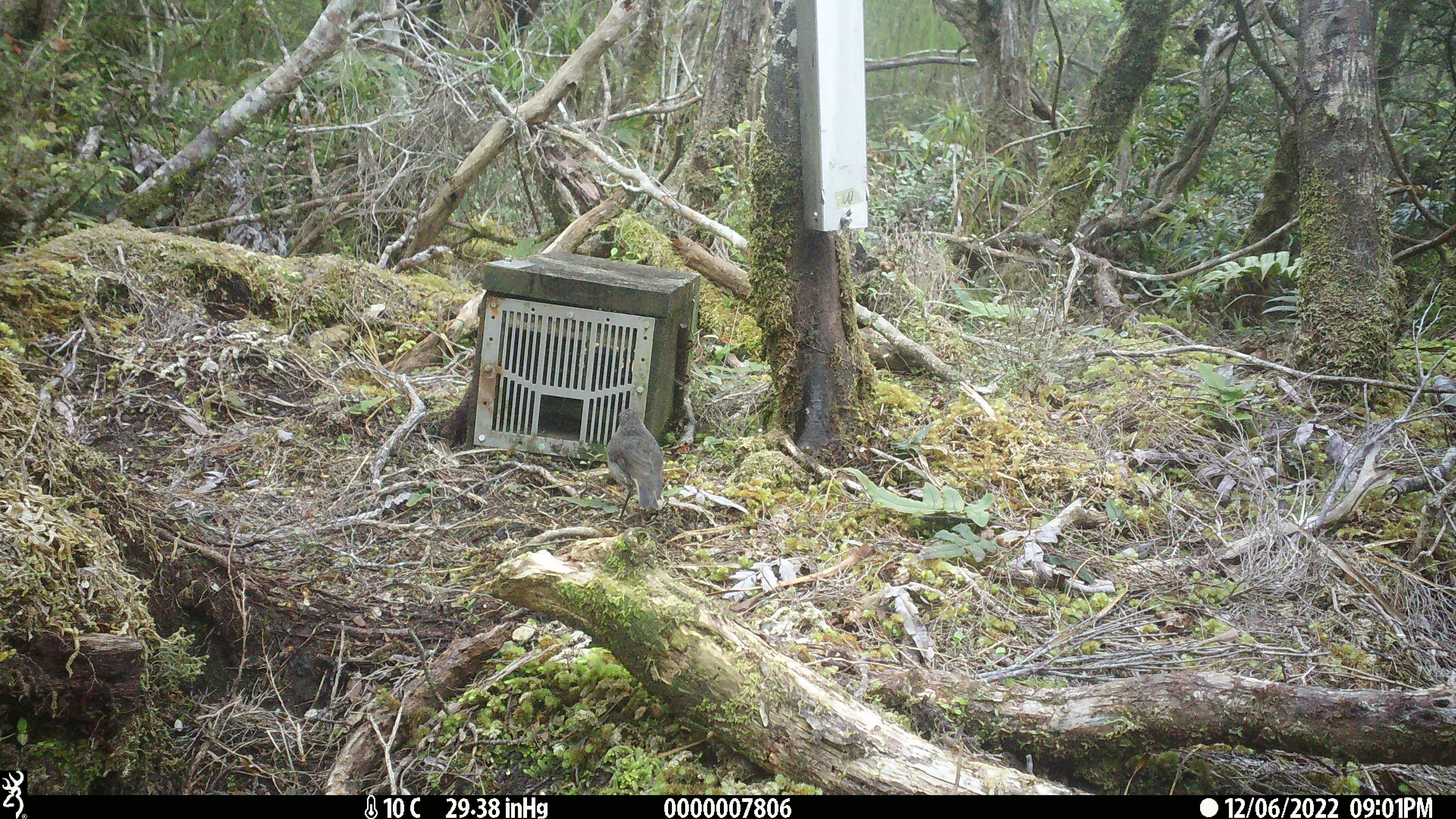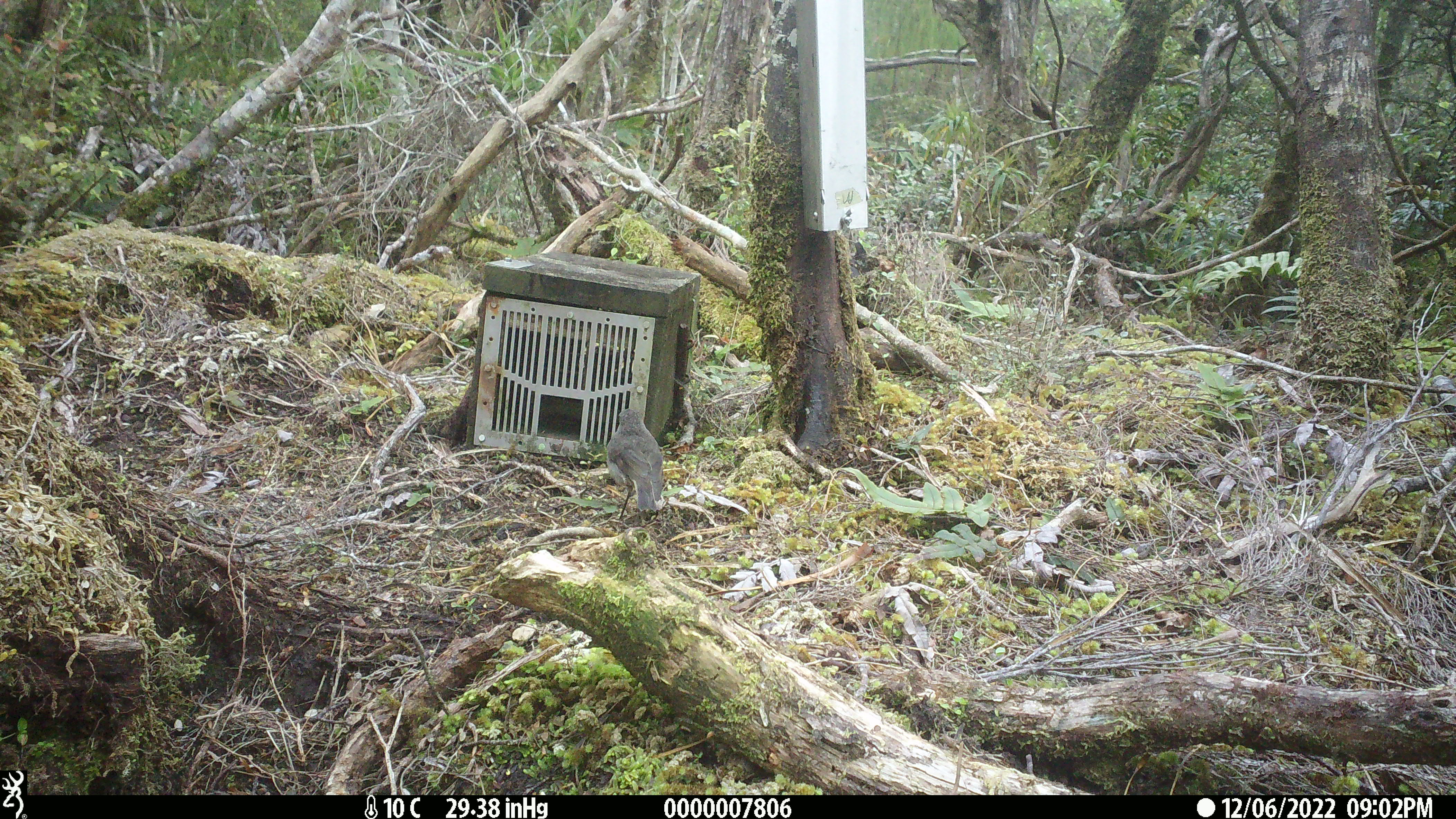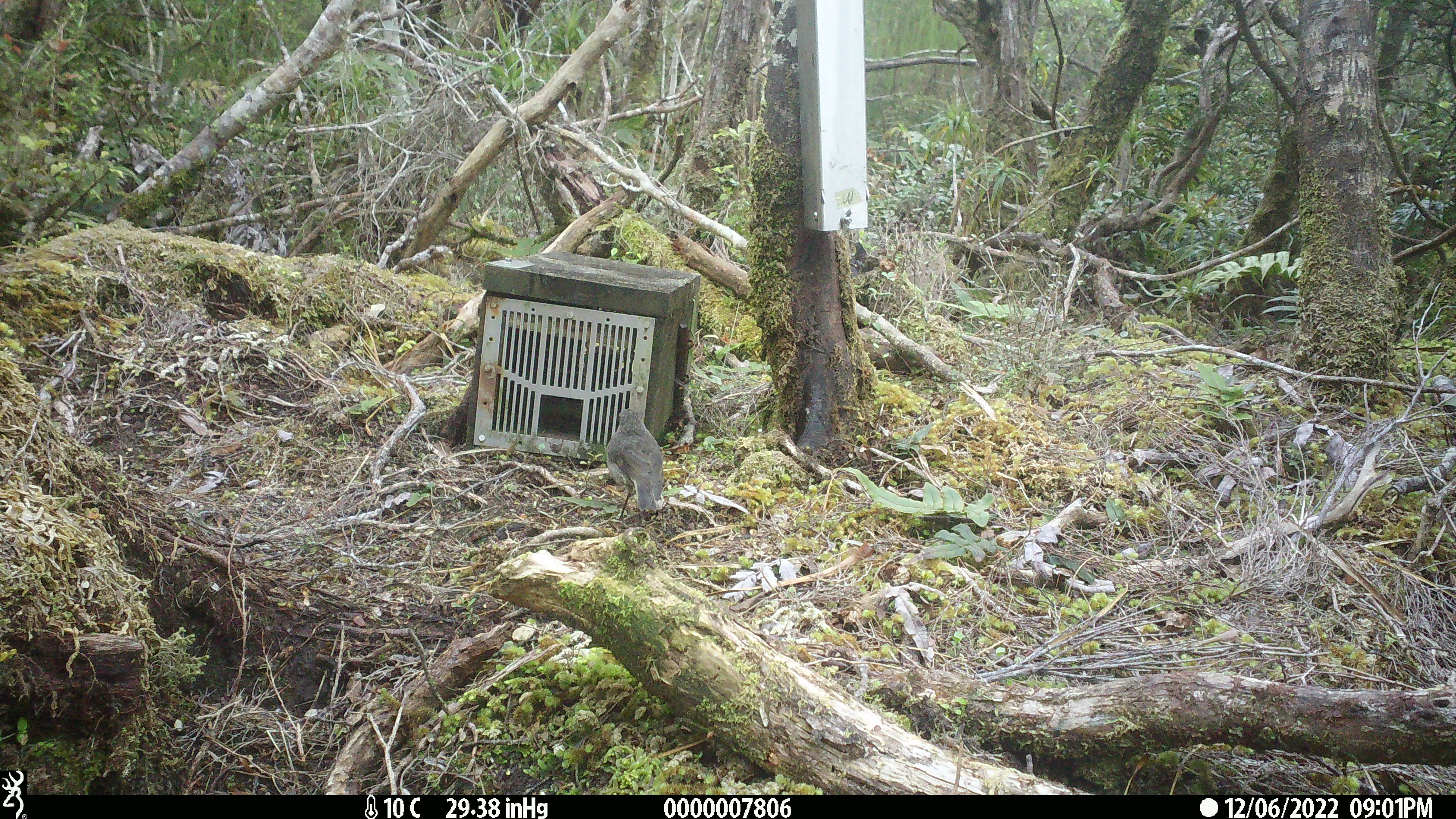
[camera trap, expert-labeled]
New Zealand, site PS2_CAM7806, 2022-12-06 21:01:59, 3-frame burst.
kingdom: Animalia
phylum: Chordata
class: Aves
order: Passeriformes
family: Petroicidae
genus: Petroica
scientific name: Petroica australis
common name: new zealand robin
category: robin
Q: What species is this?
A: Robin (new zealand robin) (Petroica australis).